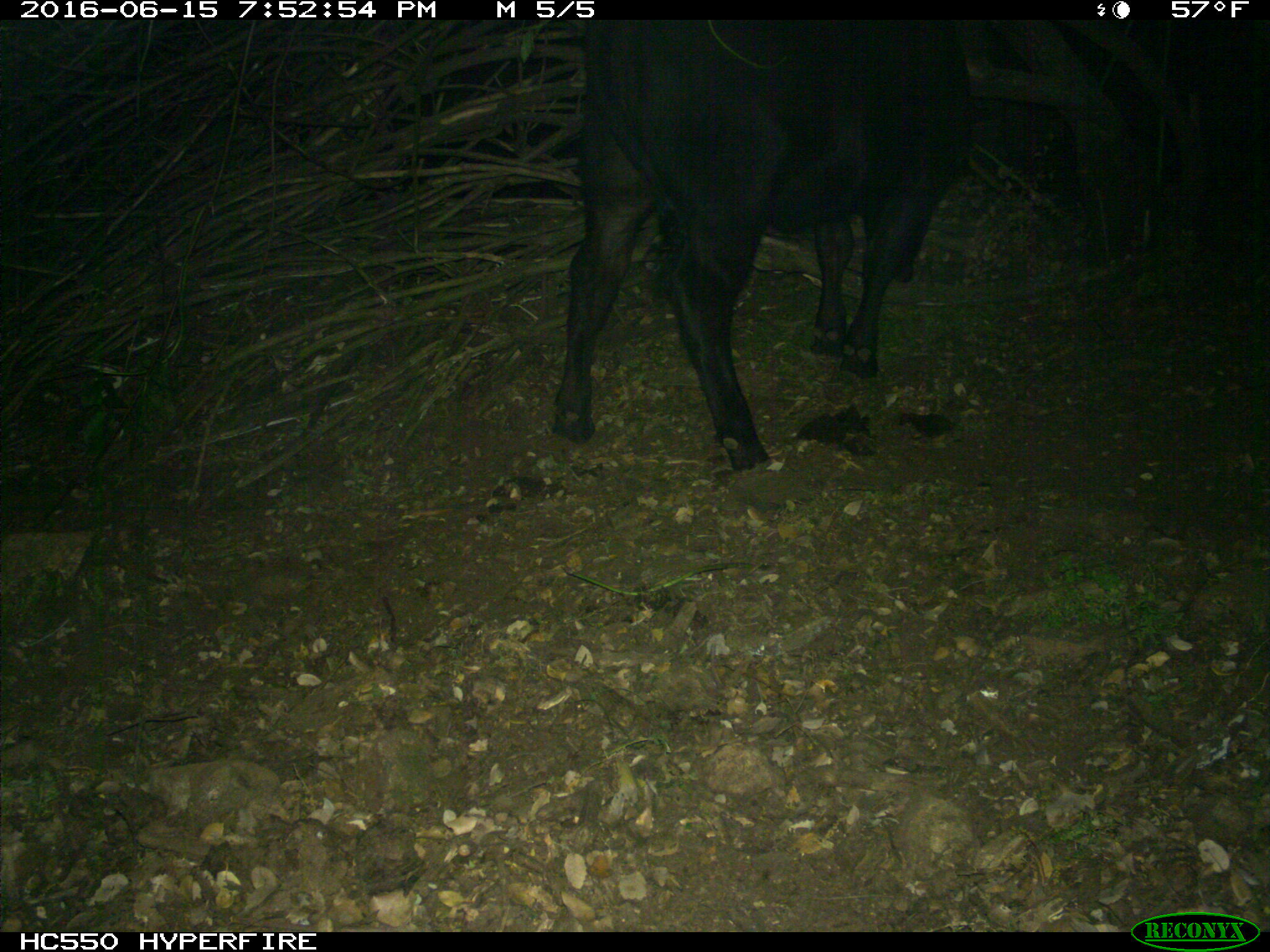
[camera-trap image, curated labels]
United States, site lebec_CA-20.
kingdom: Animalia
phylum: Chordata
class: Mammalia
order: Artiodactyla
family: Bovidae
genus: Bos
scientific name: Bos taurus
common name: domestic cow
Bos taurus (domestic cow).